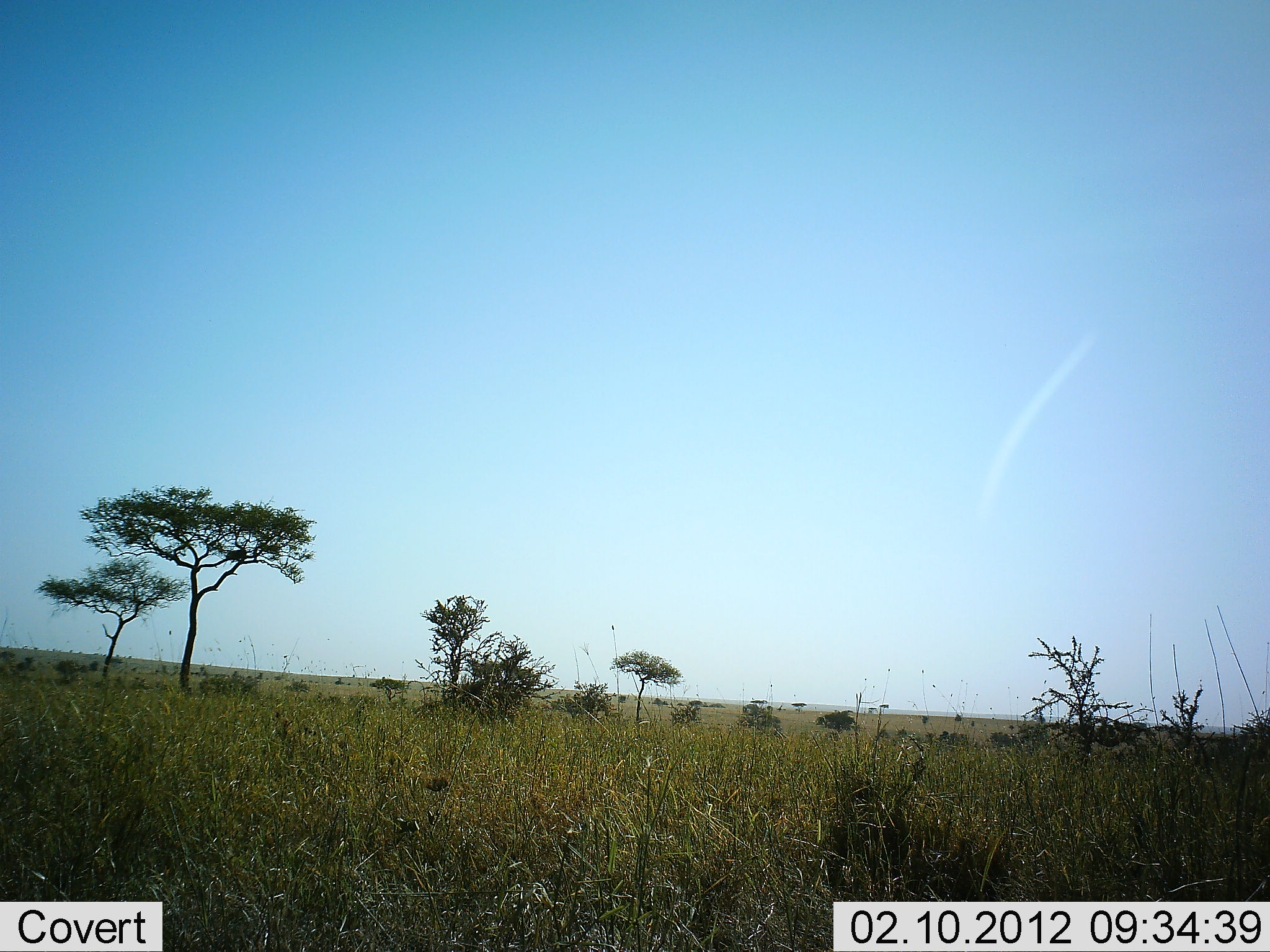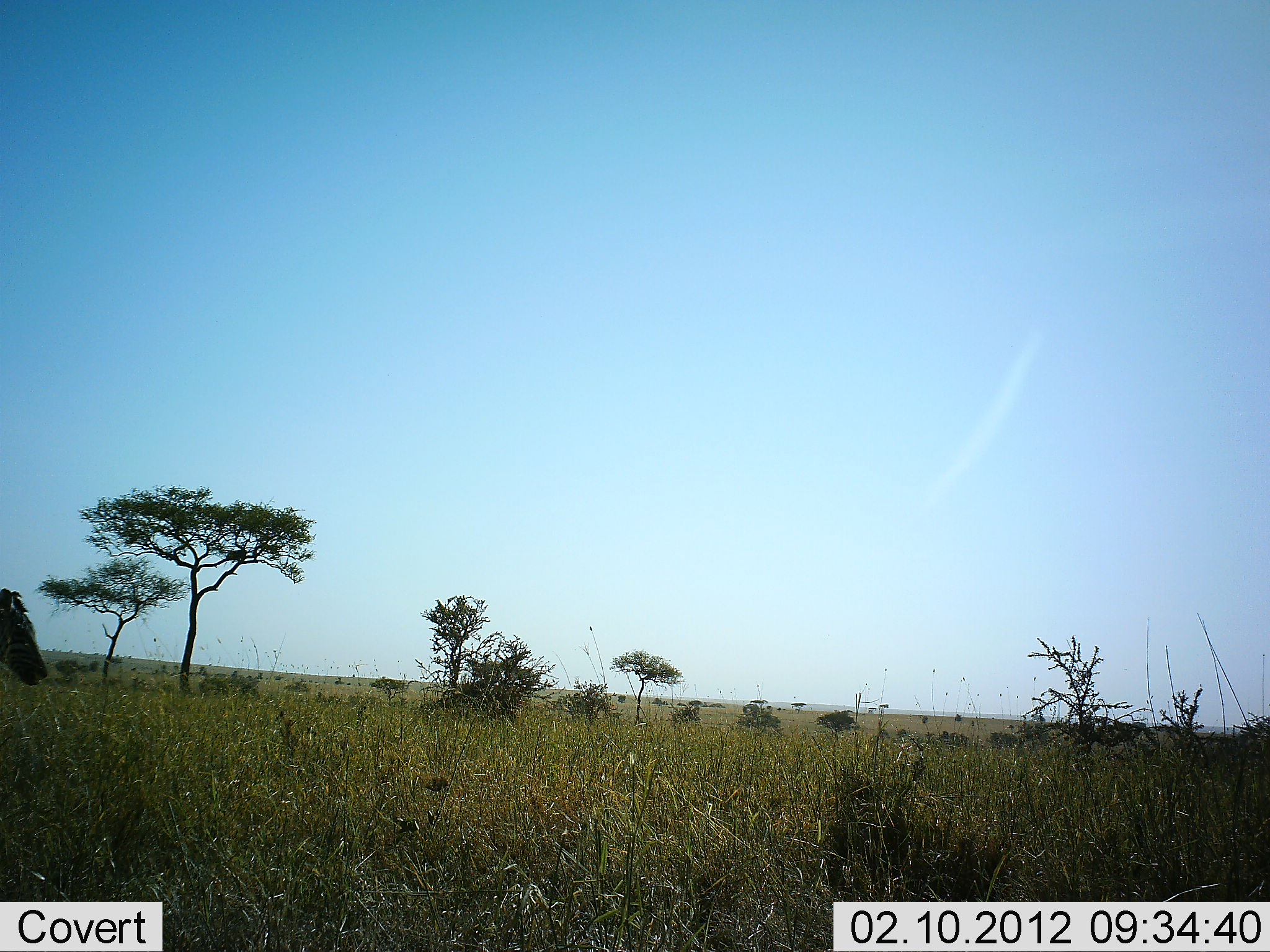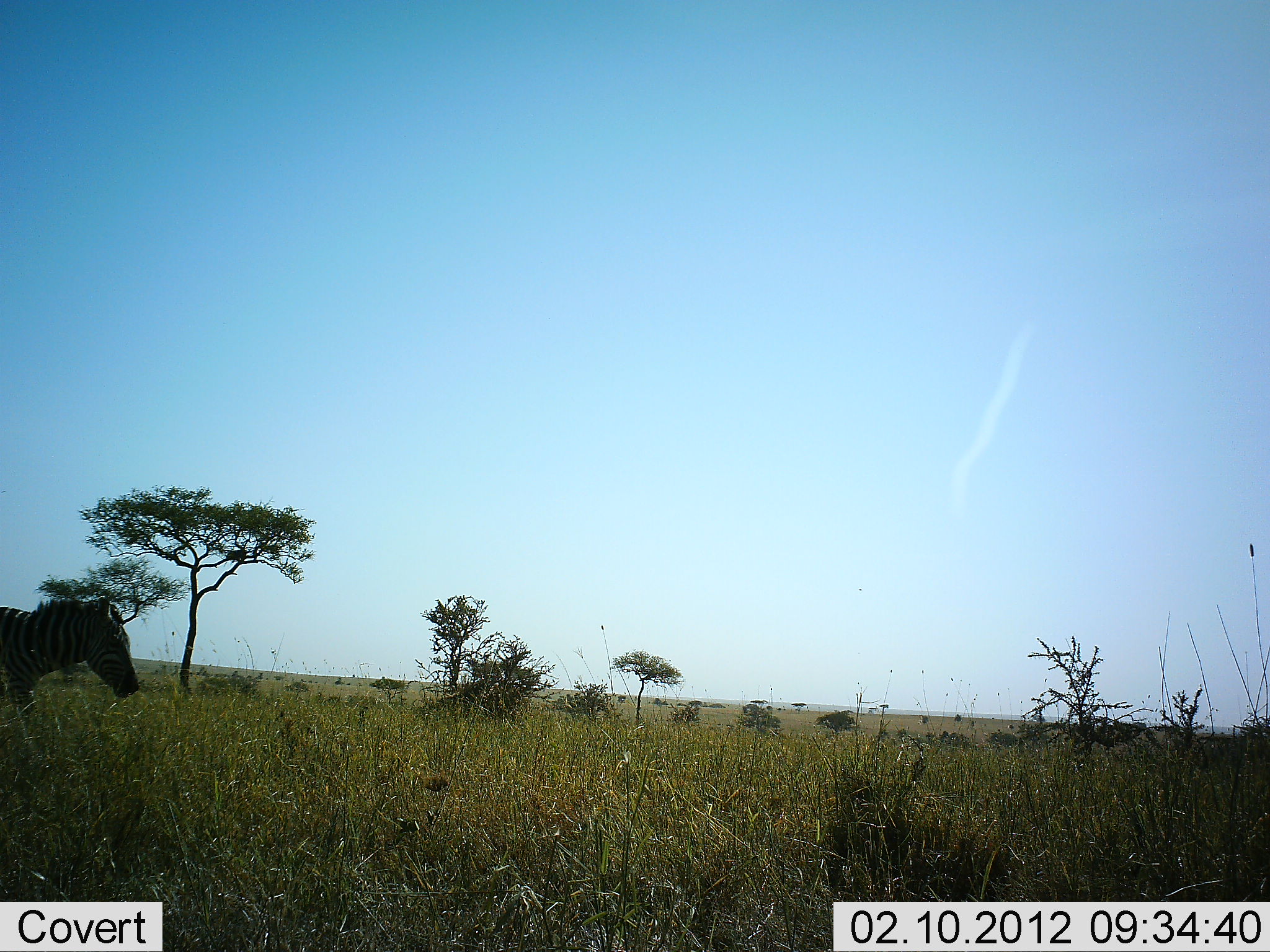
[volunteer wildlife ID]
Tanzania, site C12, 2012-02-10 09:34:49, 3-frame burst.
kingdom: Animalia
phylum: Chordata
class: Mammalia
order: Perissodactyla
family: Equidae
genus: Equus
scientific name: Equus quagga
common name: plains zebra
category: zebra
Zebra (plains zebra) (Equus quagga), count 1. Behavior (volunteer vote fractions): standing 18%, resting 0%, moving 94%, interacting 0%. Young present (vote fraction): 0%. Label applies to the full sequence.